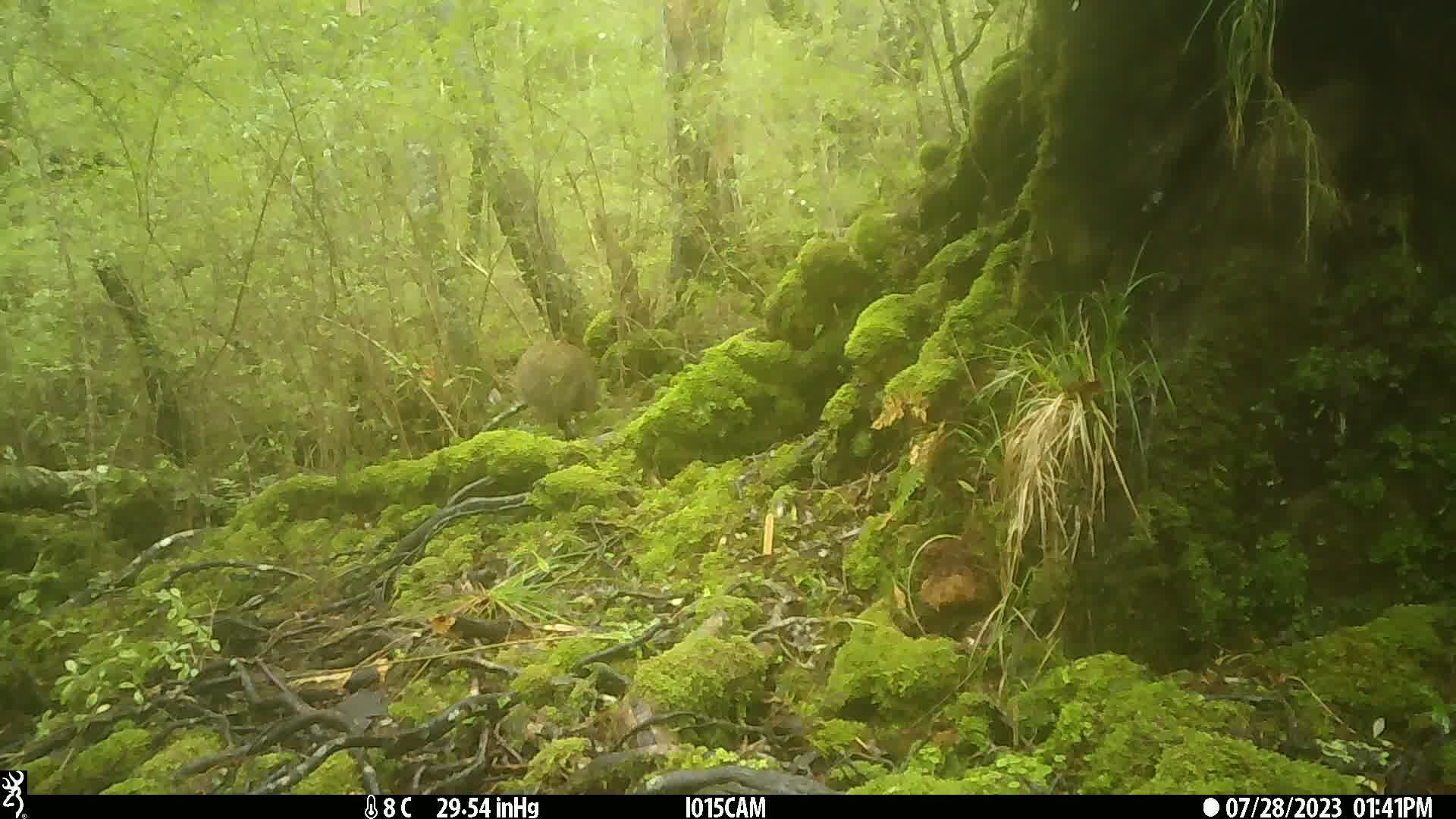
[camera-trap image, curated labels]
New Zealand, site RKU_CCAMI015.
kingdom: Animalia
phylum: Chordata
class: Aves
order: Apterygiformes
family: Apterygidae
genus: Apteryx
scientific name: Apteryx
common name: kiwi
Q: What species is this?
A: Kiwi (Apteryx).